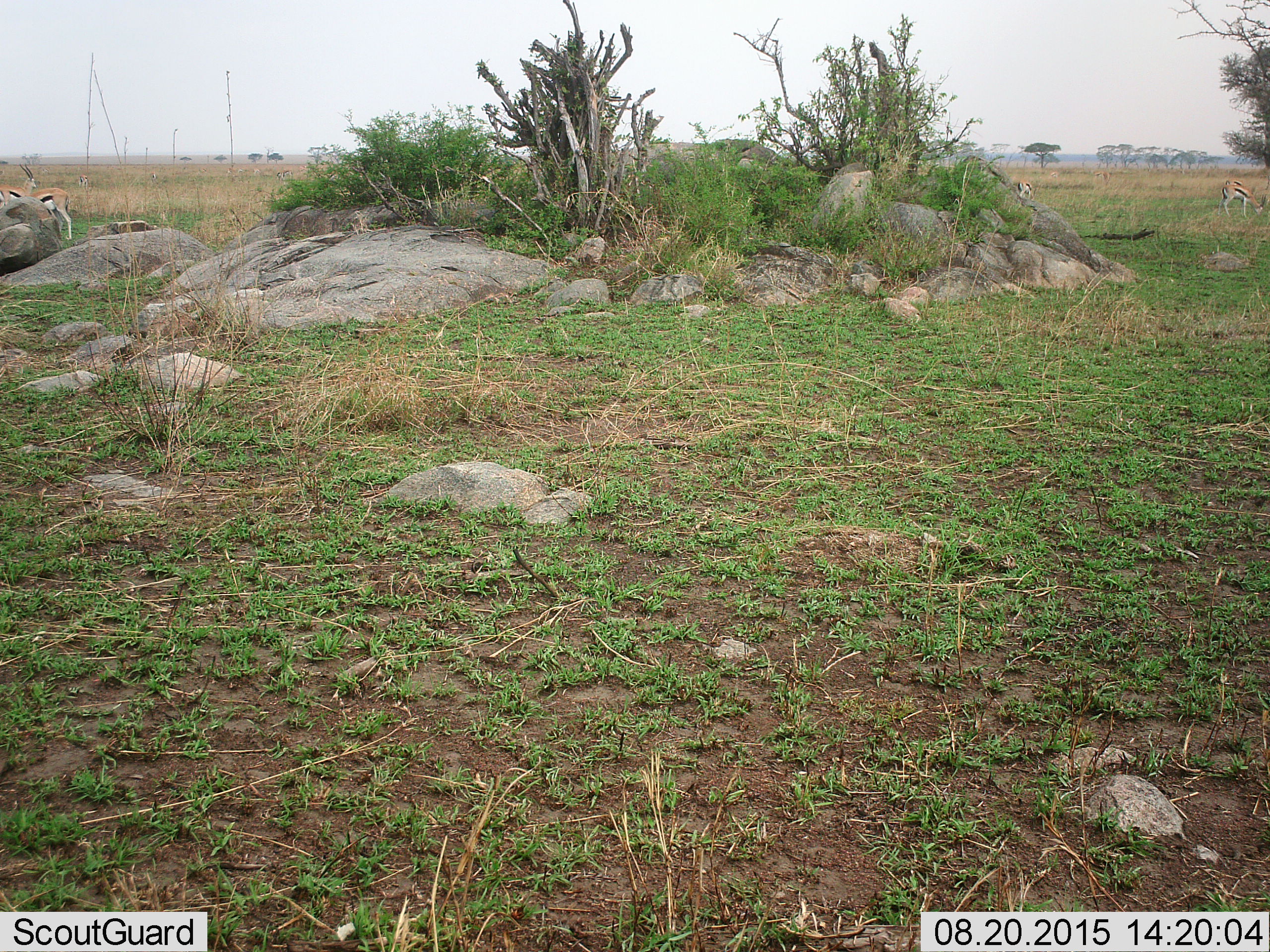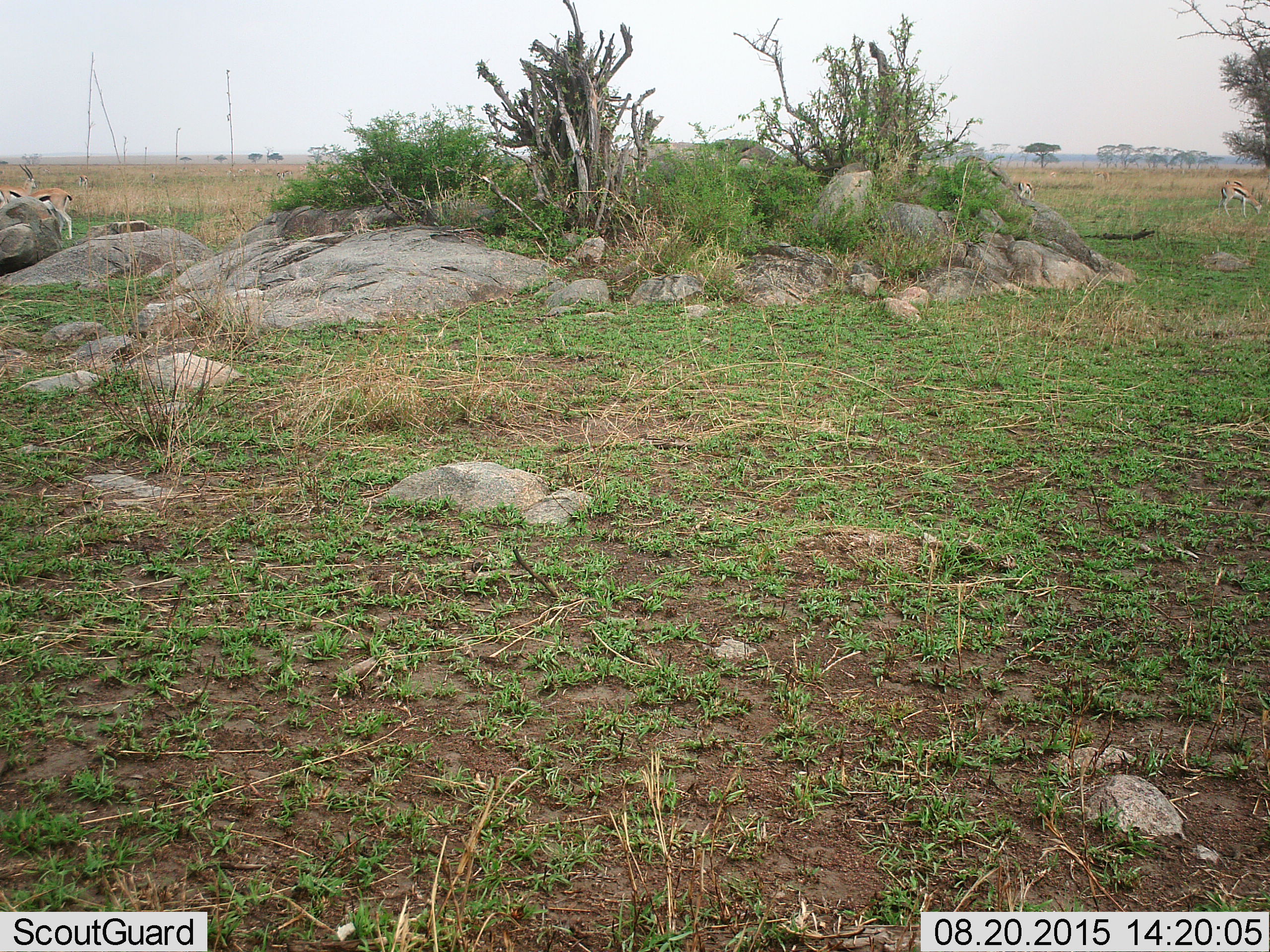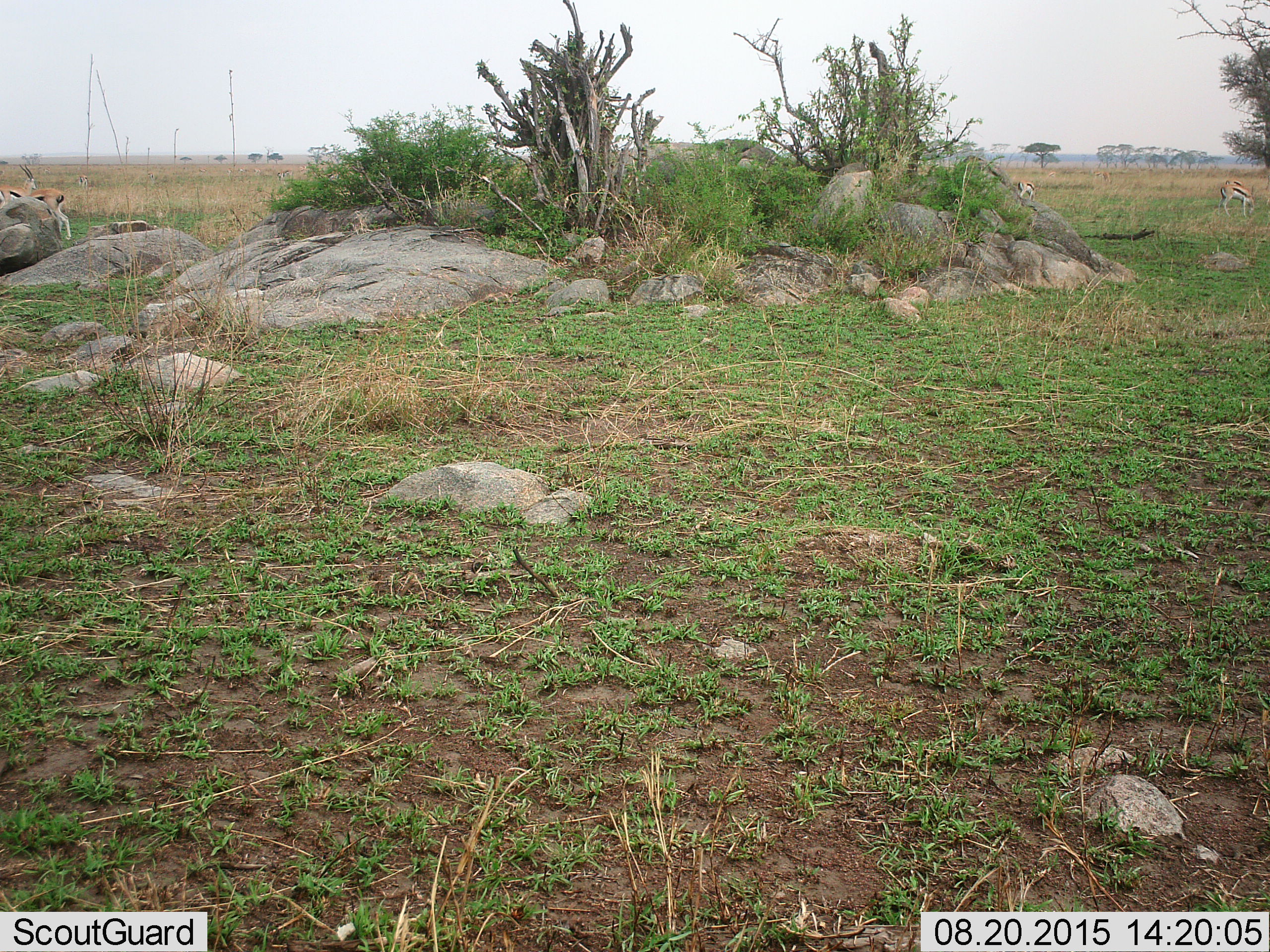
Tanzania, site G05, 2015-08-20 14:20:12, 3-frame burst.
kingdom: Animalia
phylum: Chordata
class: Mammalia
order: Artiodactyla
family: Bovidae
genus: Eudorcas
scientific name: Eudorcas thomsonii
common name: thomson's gazelle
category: gazellethomsons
Gazellethomsons (thomson's gazelle) (Eudorcas thomsonii), count 10. Behavior (volunteer vote fractions): standing 71%, resting 0%, moving 29%, interacting 0%. Young present (vote fraction): 0%. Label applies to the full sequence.